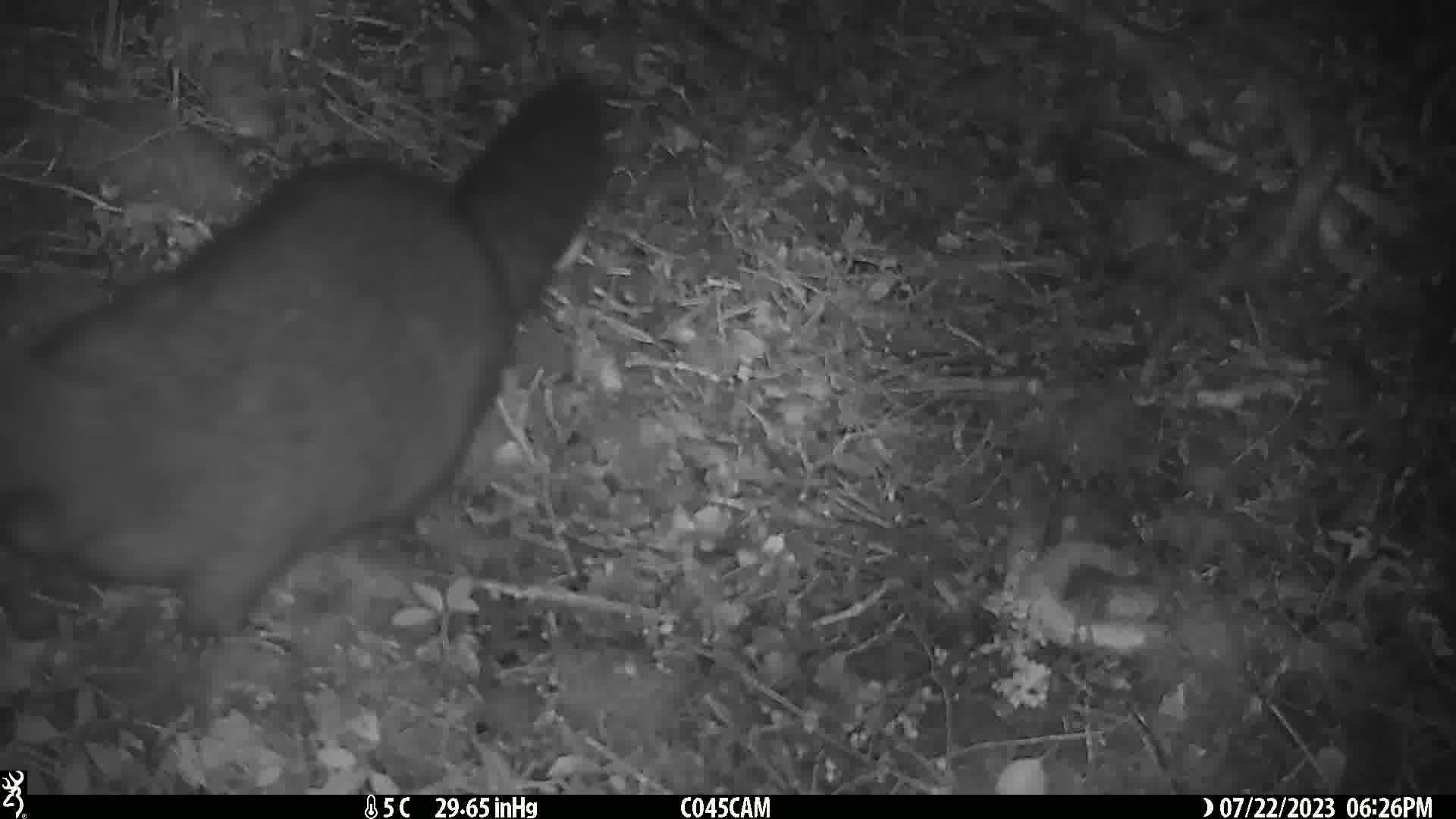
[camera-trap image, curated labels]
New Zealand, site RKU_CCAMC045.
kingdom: Animalia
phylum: Chordata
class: Mammalia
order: Diprotodontia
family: Phalangeridae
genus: Trichosurus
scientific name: Trichosurus vulpecula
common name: common brushtail possum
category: possum